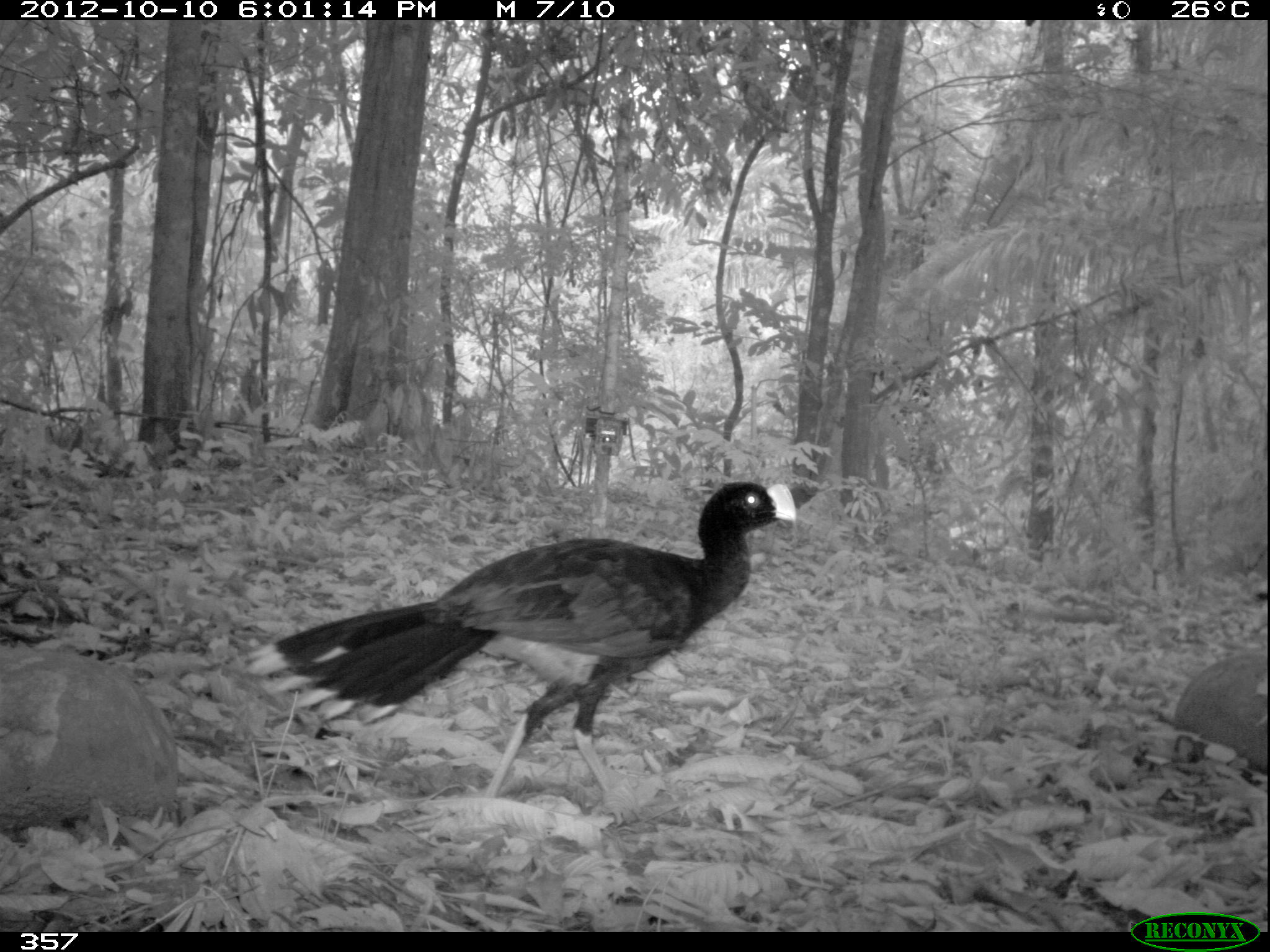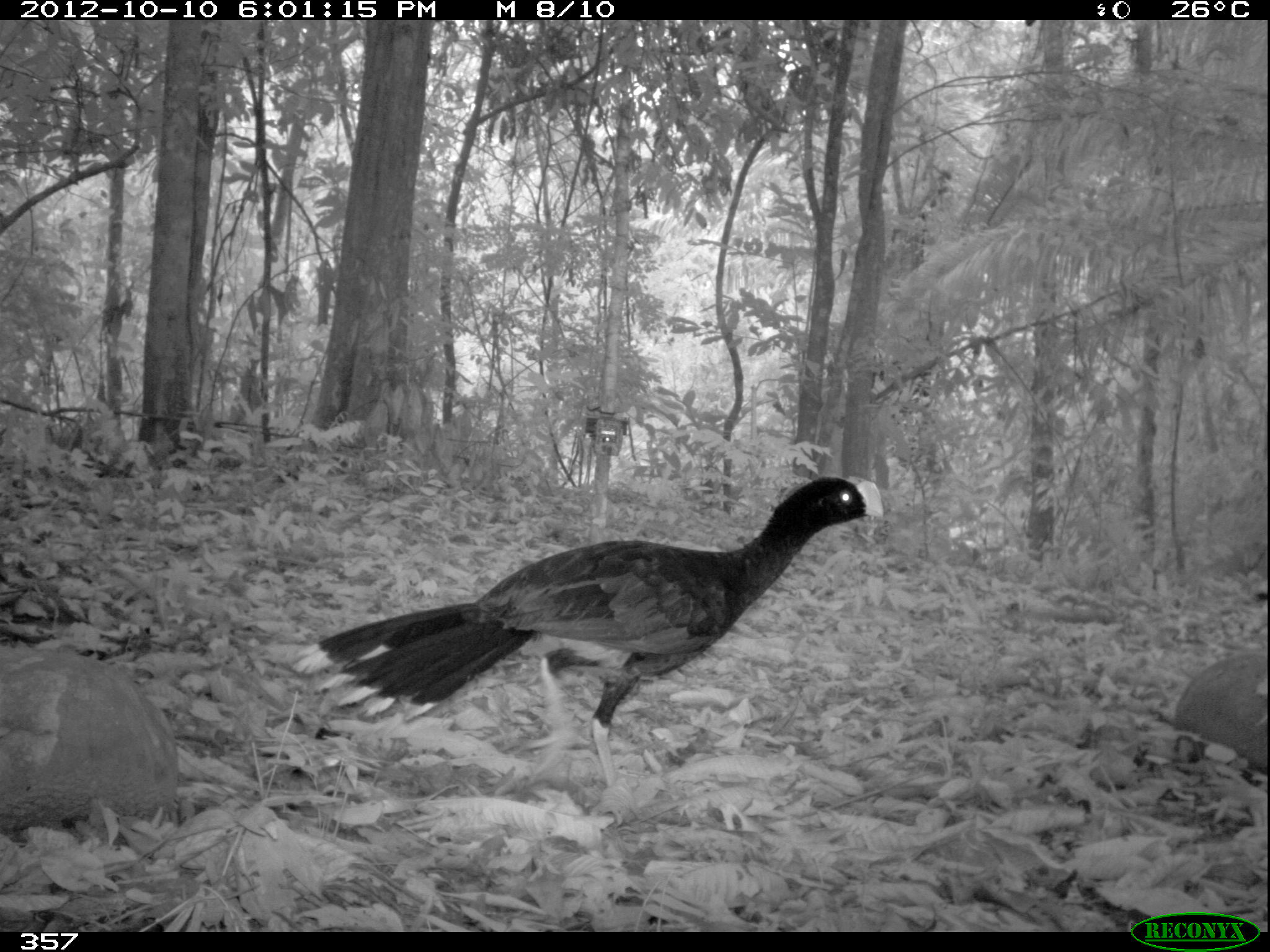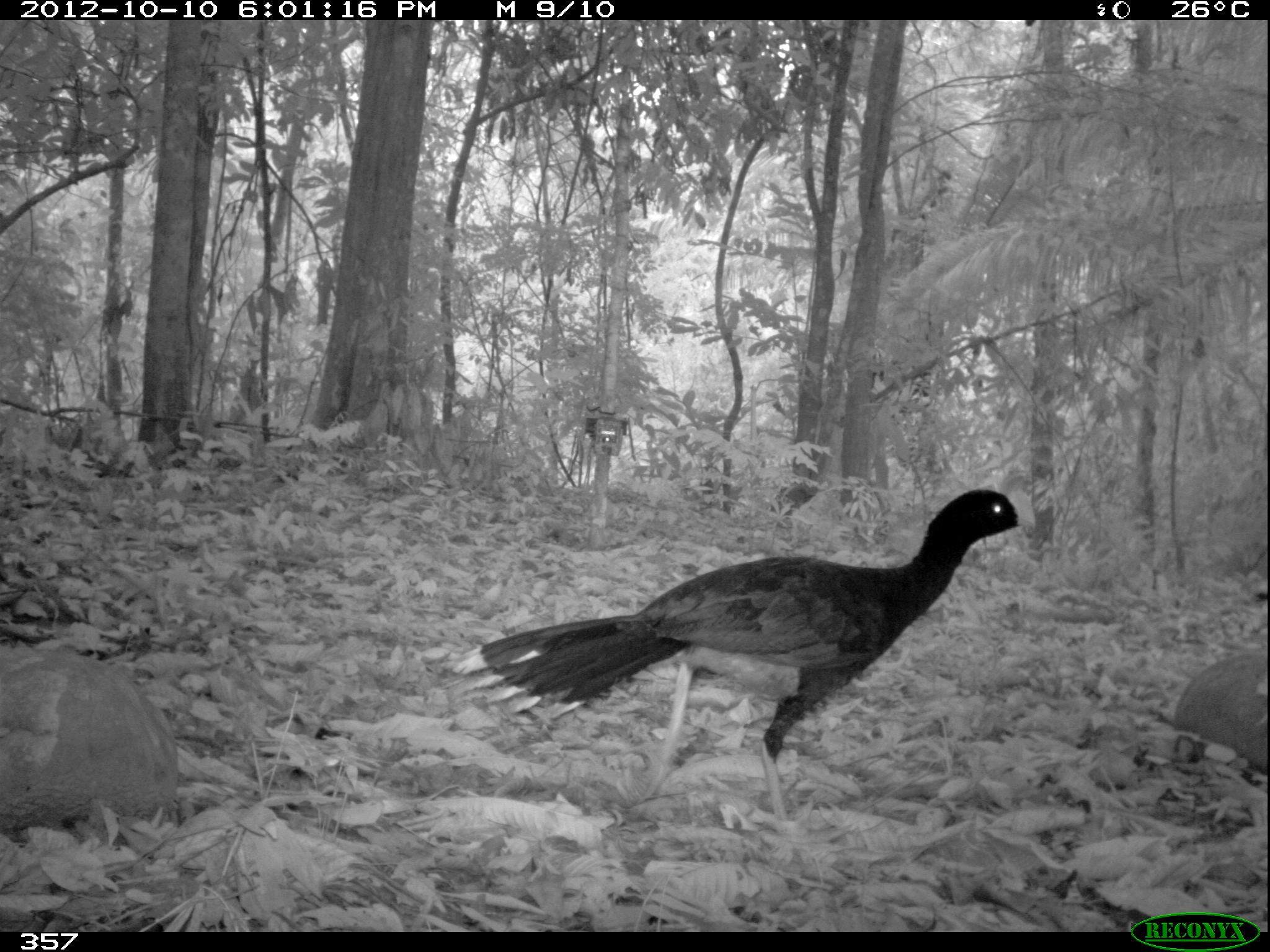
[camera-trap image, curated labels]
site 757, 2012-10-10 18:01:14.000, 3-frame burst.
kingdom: Animalia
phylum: Chordata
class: Aves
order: Galliformes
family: Cracidae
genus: Mitu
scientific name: Mitu tuberosum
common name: razor-billed curassow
Mitu tuberosum (razor-billed curassow).